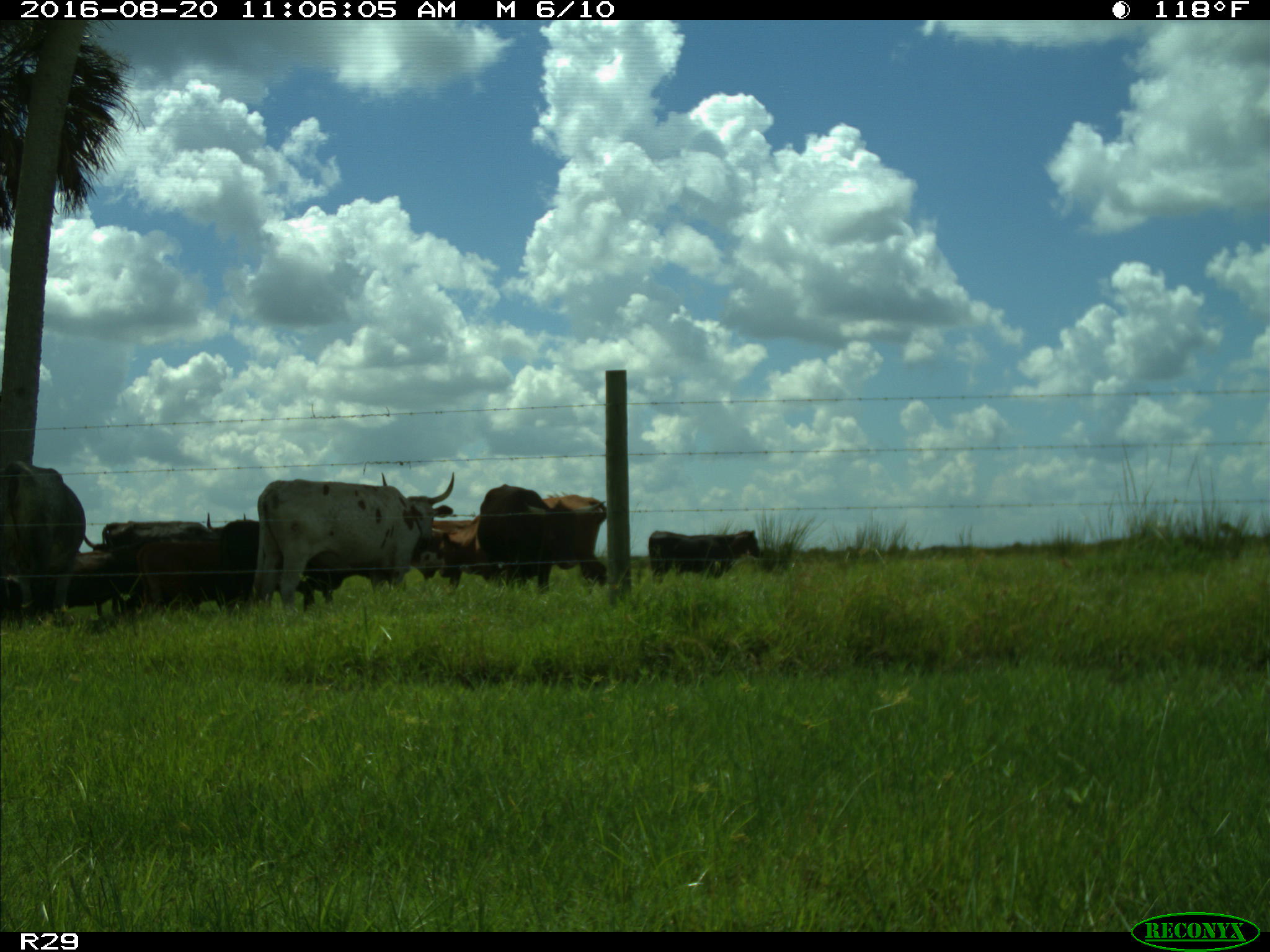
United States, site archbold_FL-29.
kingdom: Animalia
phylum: Chordata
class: Mammalia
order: Artiodactyla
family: Bovidae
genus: Bos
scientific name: Bos taurus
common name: domestic cow